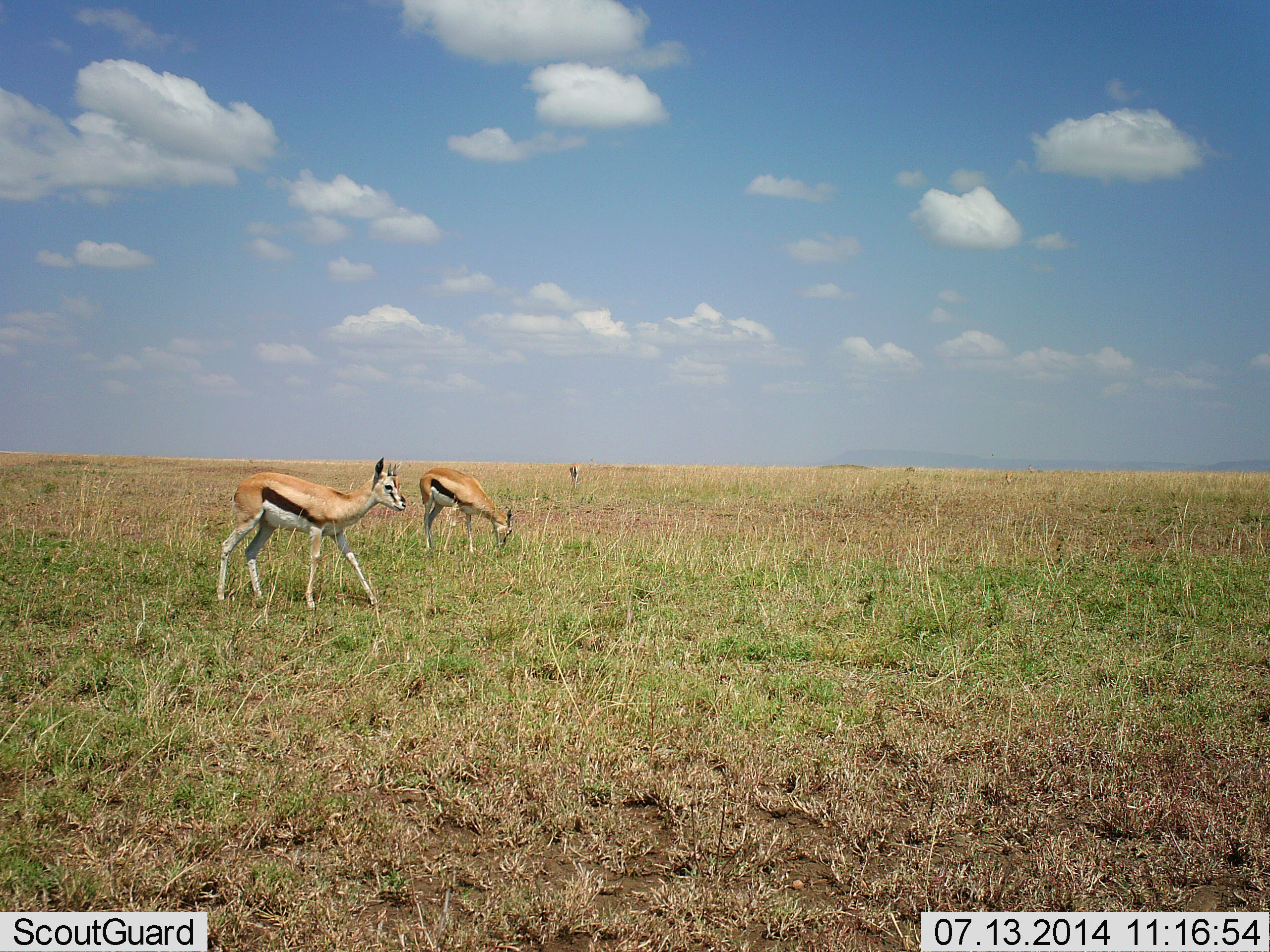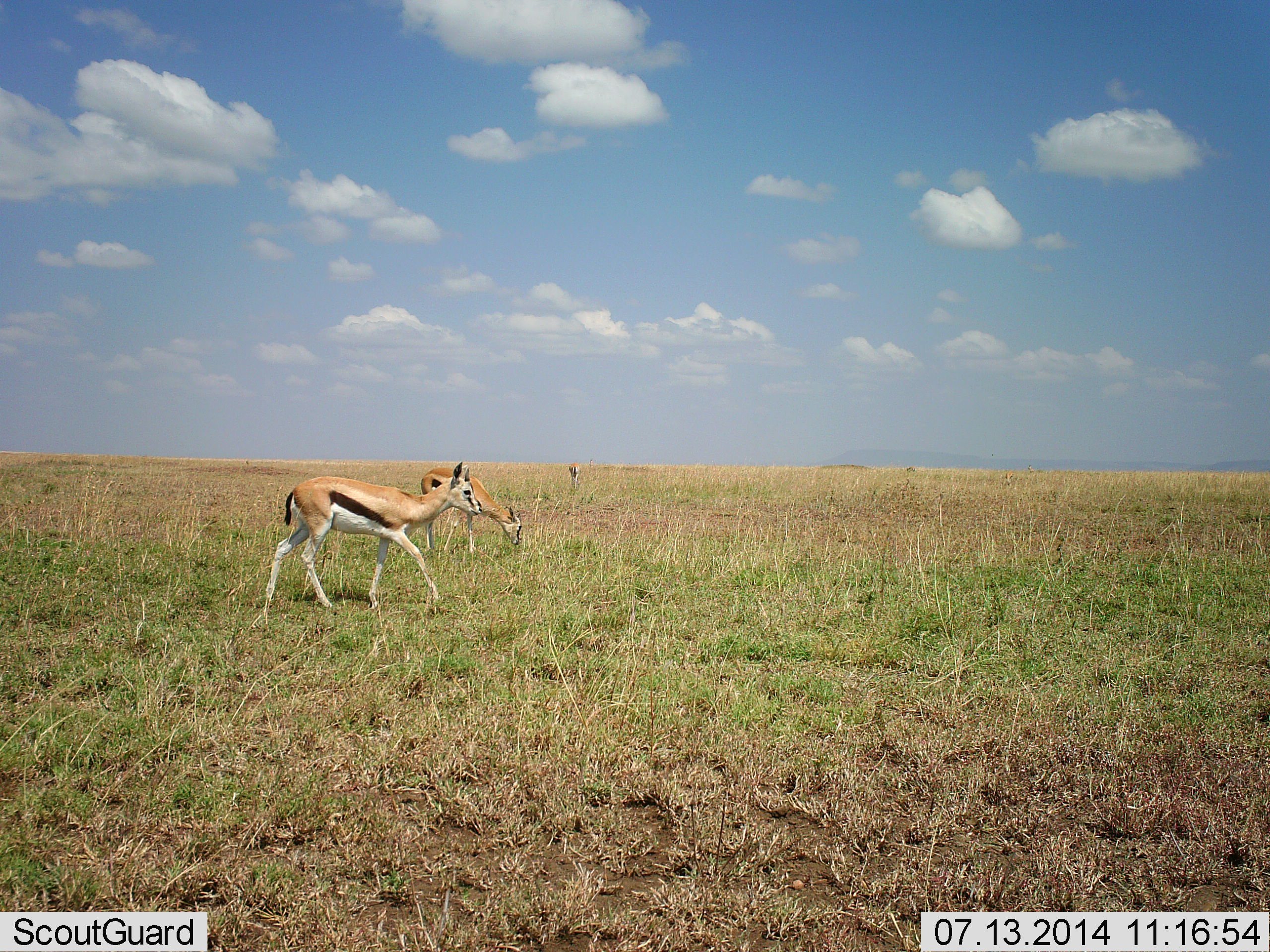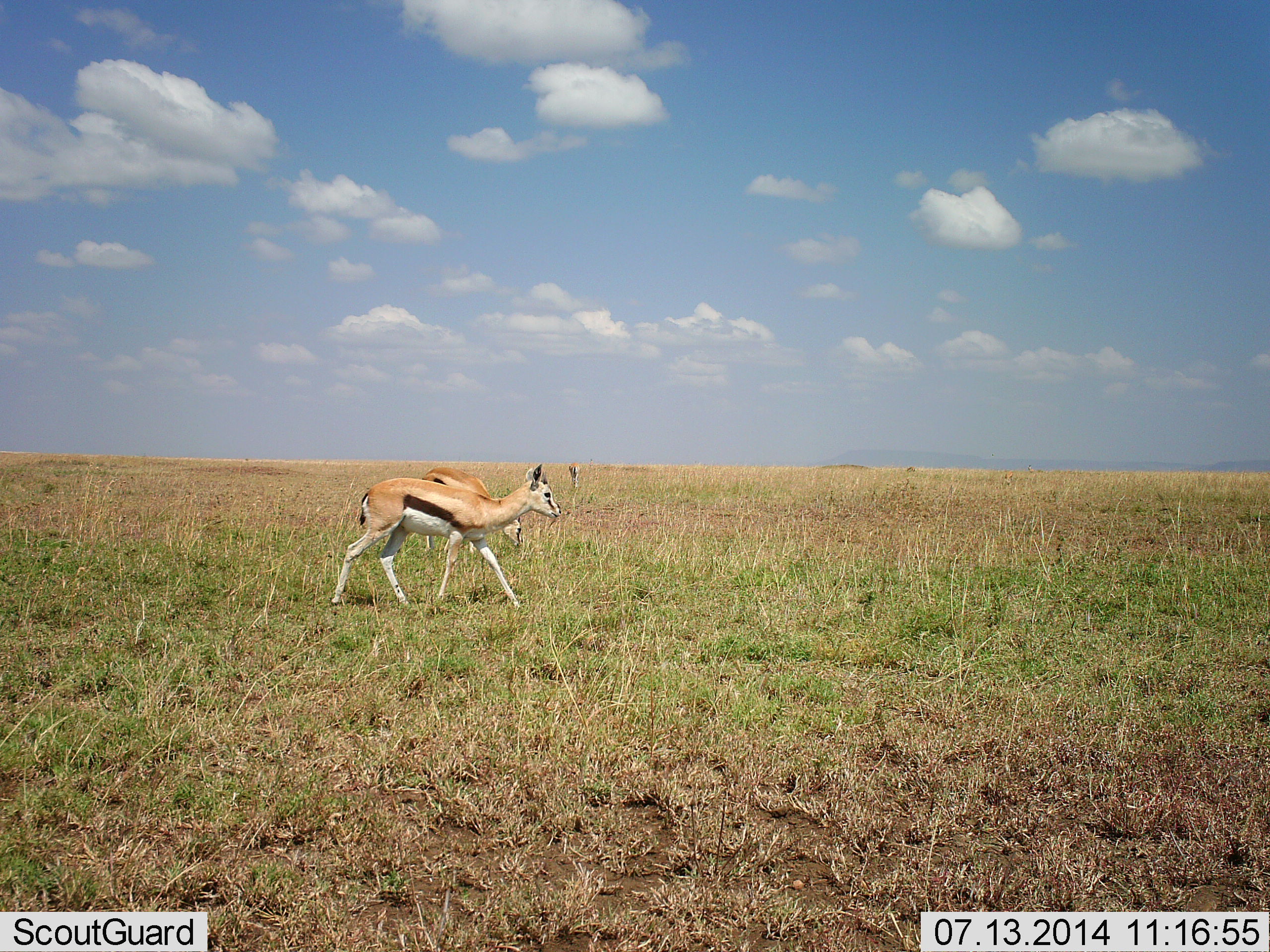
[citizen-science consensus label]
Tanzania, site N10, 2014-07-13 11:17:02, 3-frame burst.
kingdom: Animalia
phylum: Chordata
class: Mammalia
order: Artiodactyla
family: Bovidae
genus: Eudorcas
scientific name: Eudorcas thomsonii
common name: thomson's gazelle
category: gazellethomsons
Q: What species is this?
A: Gazellethomsons (thomson's gazelle) (Eudorcas thomsonii).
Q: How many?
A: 2.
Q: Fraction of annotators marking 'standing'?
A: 10%.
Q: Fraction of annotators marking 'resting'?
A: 0%.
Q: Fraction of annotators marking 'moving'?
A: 80%.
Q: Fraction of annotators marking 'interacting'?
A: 0%.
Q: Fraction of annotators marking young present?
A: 10%.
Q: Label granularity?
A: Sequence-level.